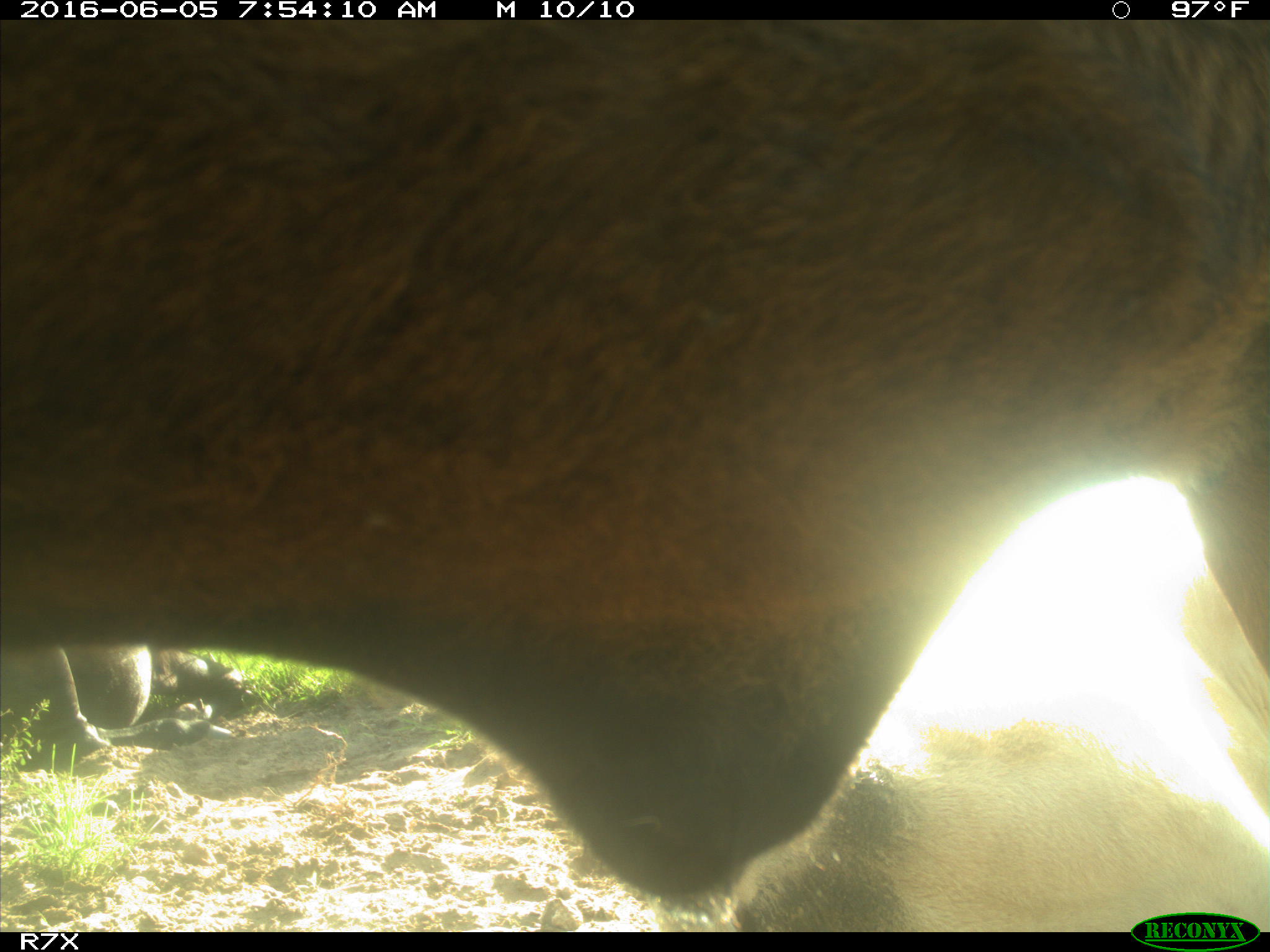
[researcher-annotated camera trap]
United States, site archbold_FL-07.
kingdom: Animalia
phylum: Chordata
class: Mammalia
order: Artiodactyla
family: Bovidae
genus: Bos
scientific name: Bos taurus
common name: domestic cow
Bos taurus (domestic cow).